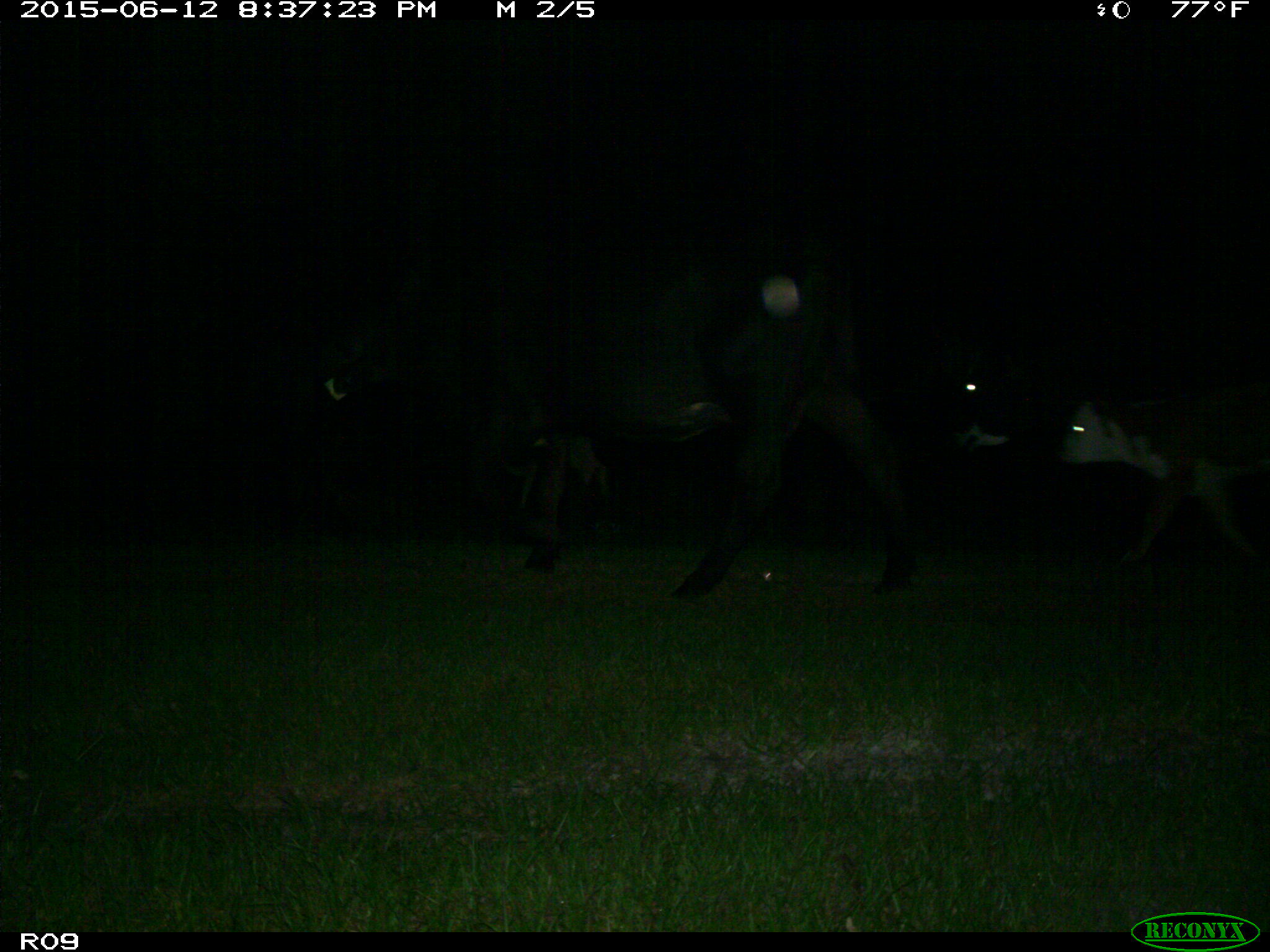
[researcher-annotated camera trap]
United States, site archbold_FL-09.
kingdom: Animalia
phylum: Chordata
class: Mammalia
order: Artiodactyla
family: Bovidae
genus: Bos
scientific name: Bos taurus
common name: domestic cow